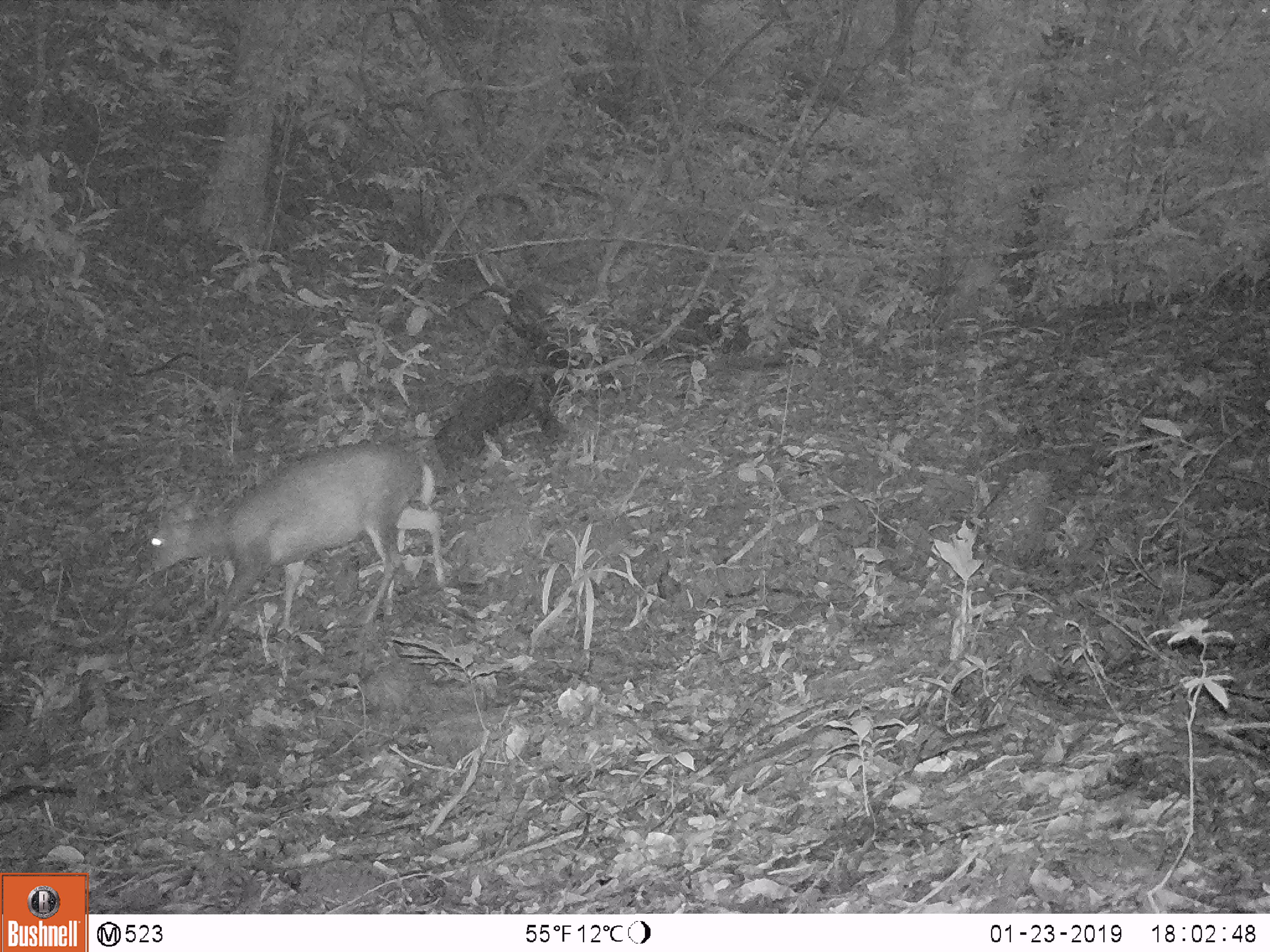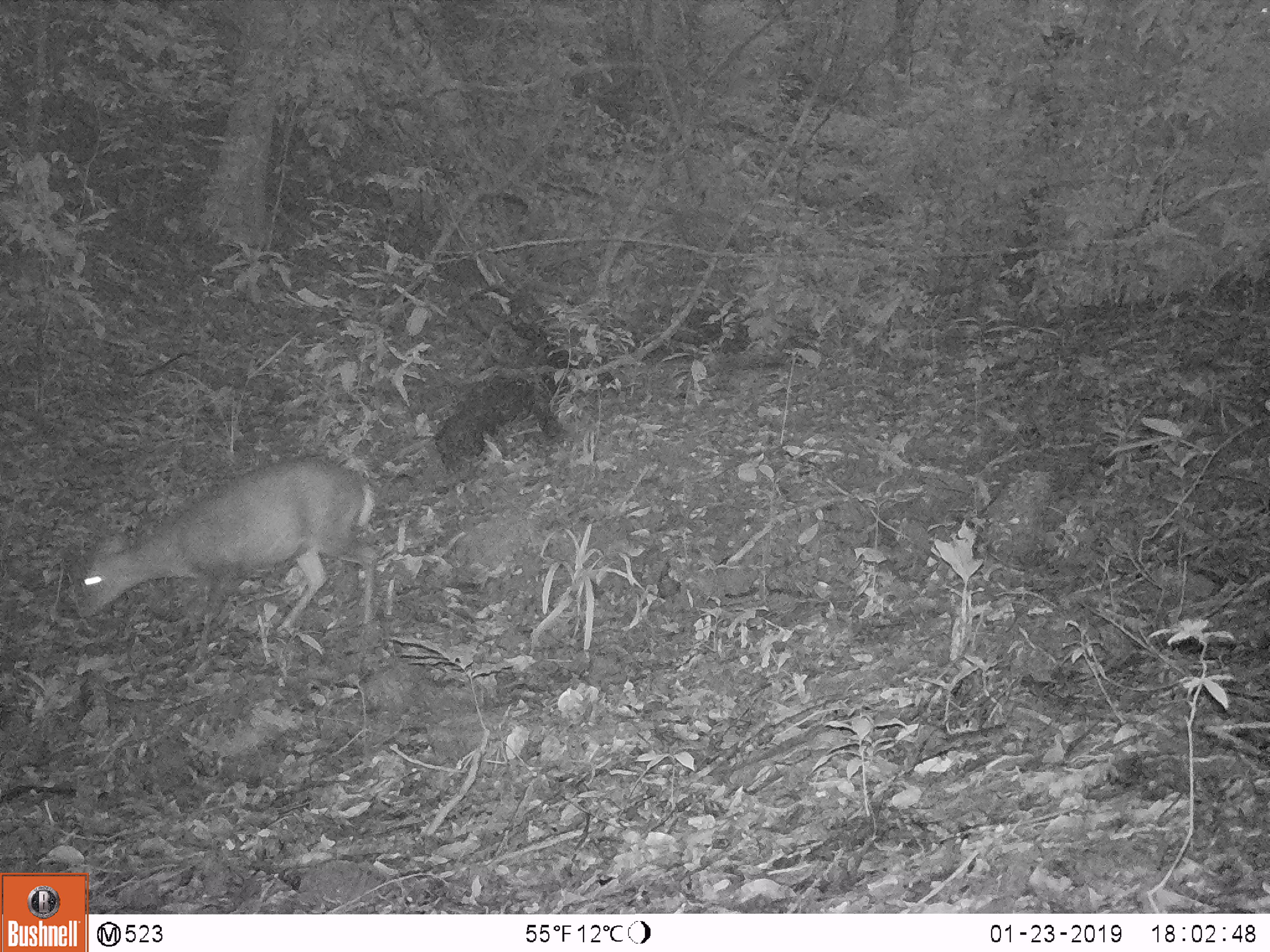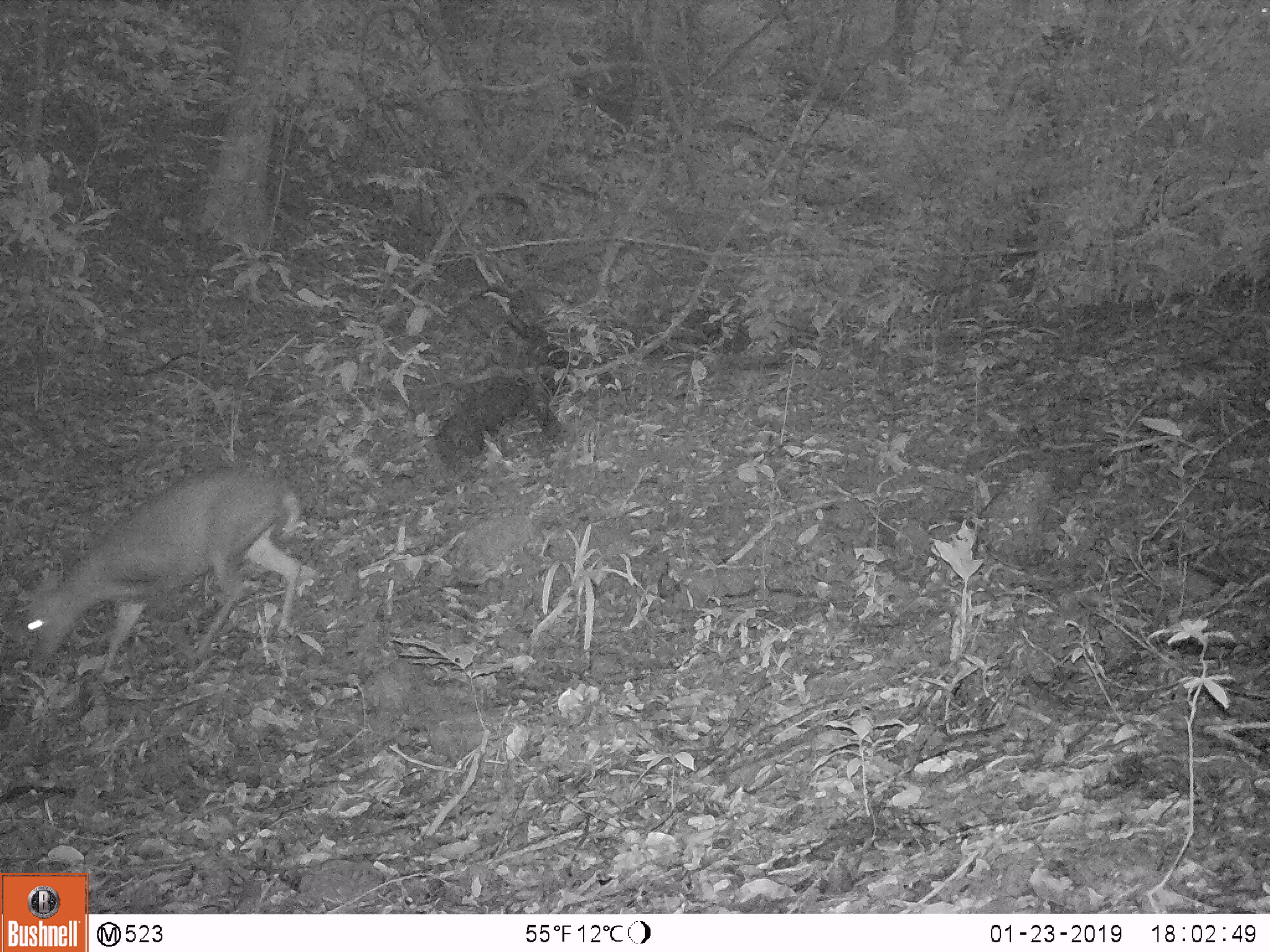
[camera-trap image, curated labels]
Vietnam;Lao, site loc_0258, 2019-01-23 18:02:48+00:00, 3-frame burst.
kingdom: Animalia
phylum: Chordata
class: Mammalia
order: Artiodactyla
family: Cervidae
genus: Muntiacus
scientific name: Muntiacus rooseveltorum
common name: roosevelt's muntjac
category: roosevelts muntjac group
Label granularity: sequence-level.